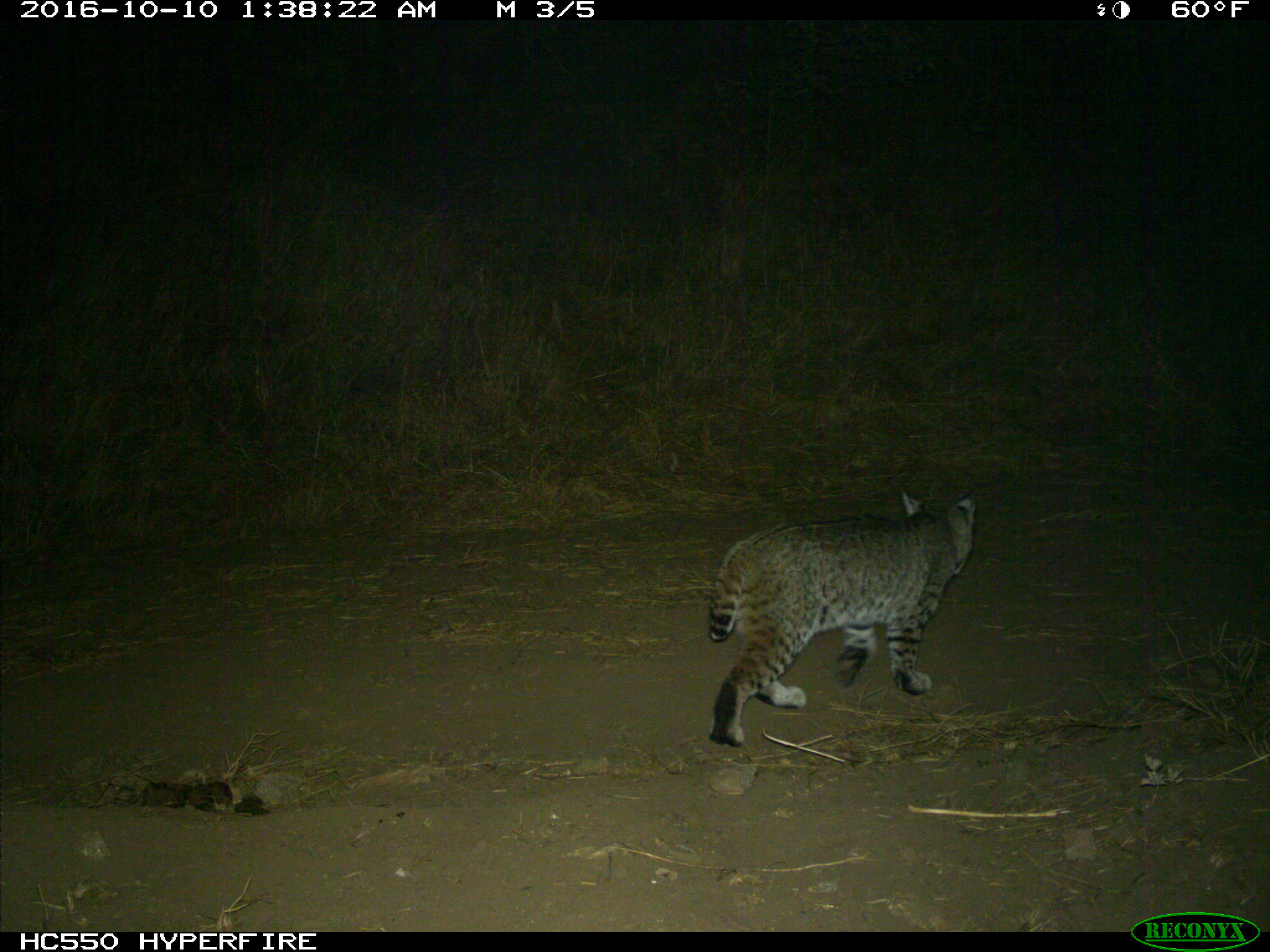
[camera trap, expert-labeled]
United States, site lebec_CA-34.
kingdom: Animalia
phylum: Chordata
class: Mammalia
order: Carnivora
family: Felidae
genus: Lynx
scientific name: Lynx rufus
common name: bobcat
Lynx rufus (bobcat).